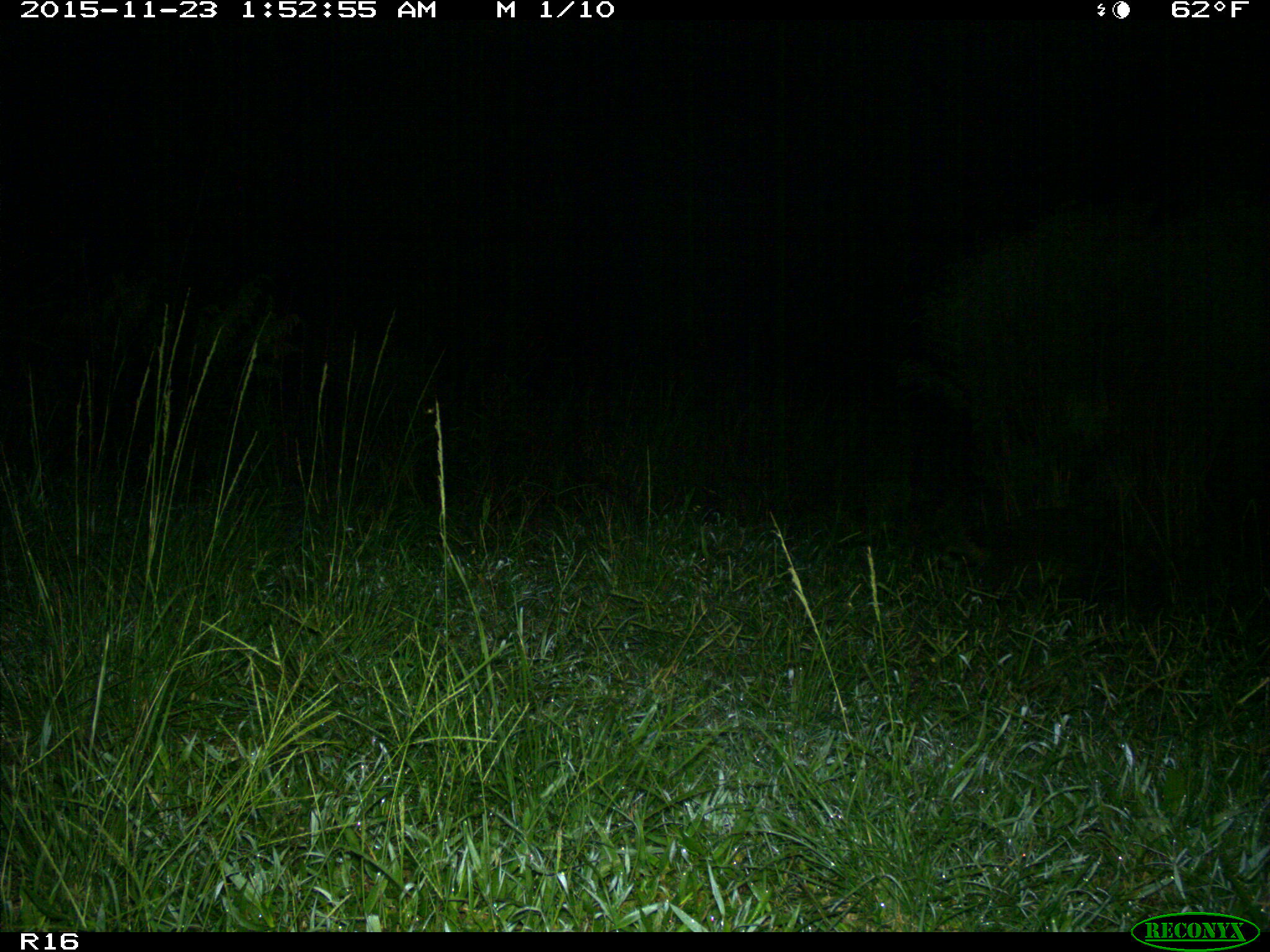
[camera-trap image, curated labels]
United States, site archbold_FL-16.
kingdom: Animalia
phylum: Chordata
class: Mammalia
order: Carnivora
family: Procyonidae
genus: Procyon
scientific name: Procyon lotor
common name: common raccoon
Procyon lotor (common raccoon).